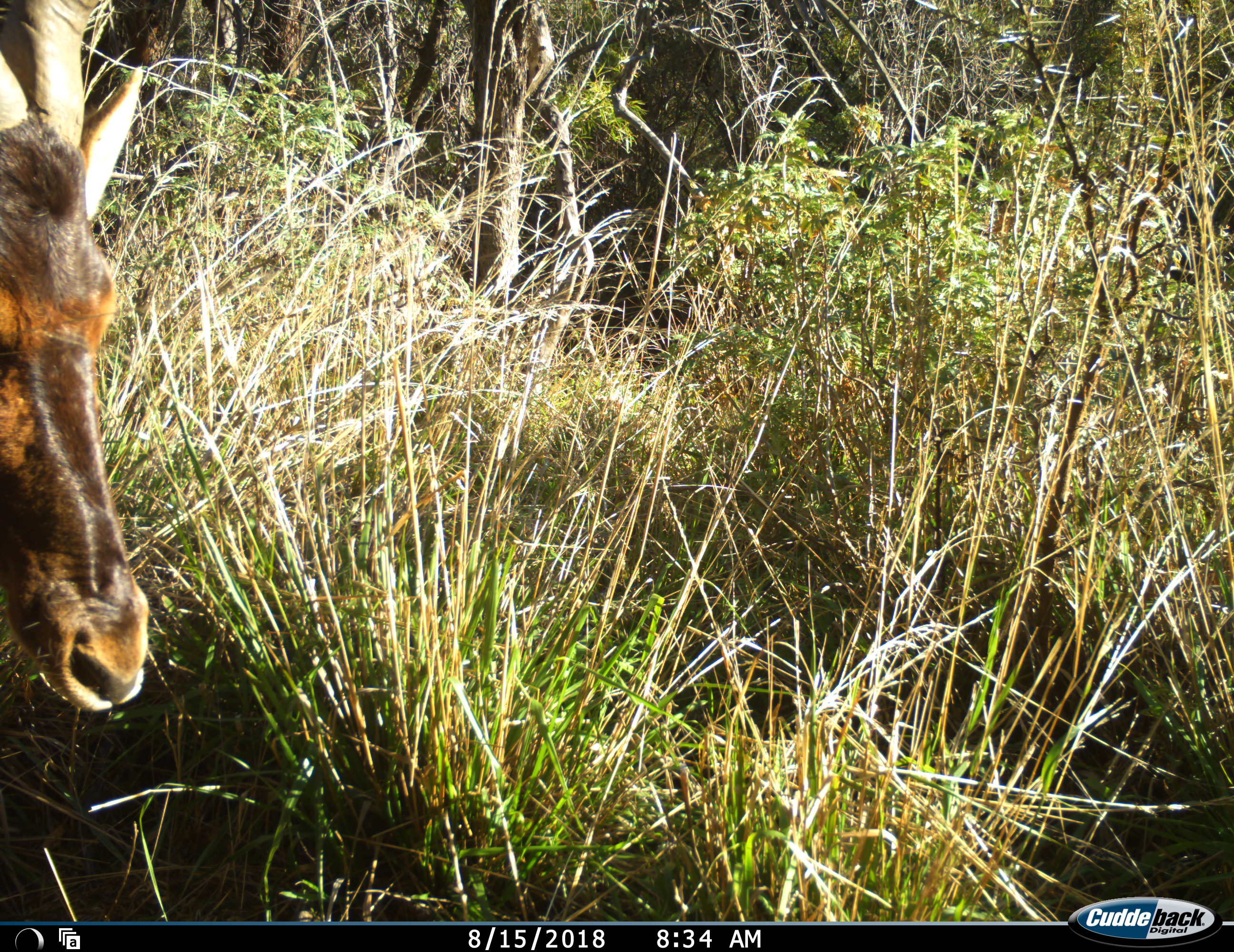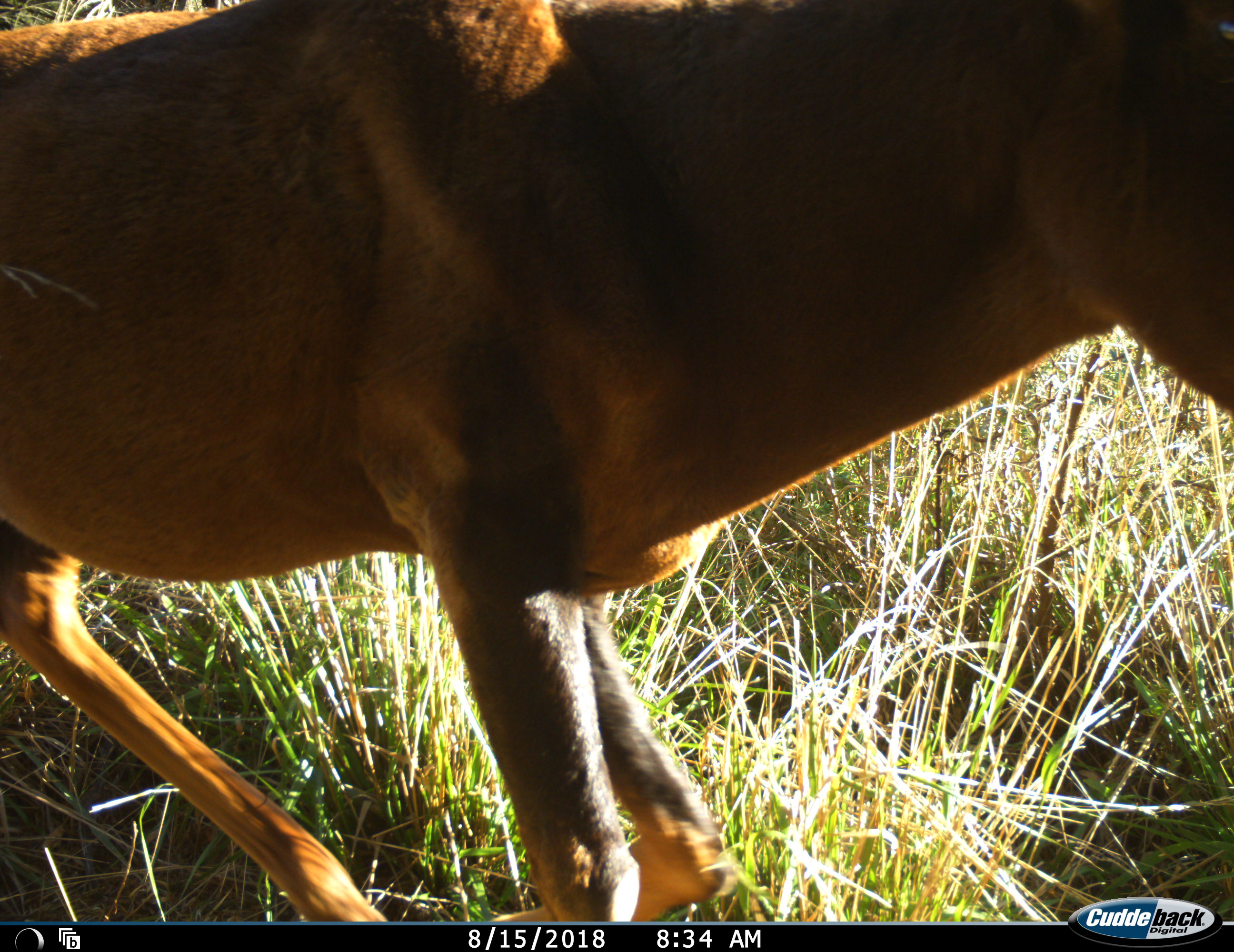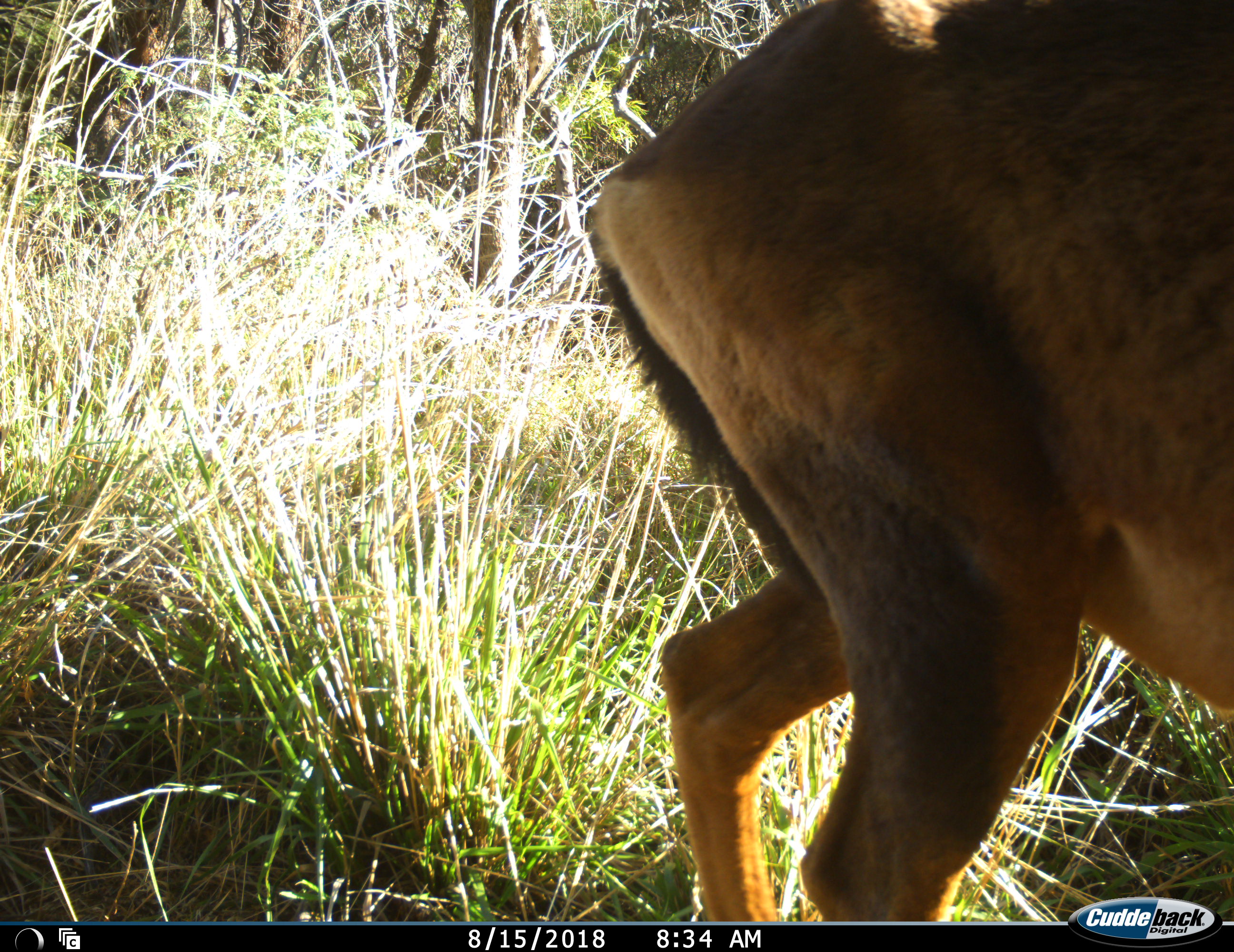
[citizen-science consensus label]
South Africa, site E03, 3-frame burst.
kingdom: Animalia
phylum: Chordata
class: Mammalia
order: Artiodactyla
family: Bovidae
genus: Alcelaphus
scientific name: Alcelaphus buselaphus caama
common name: red hartebeest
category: hartebeestred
Hartebeestred (red hartebeest) (Alcelaphus buselaphus caama), count 1. Behavior (volunteer vote fractions): standing 11%, resting 0%, moving 100%, interacting 0%. Young present (vote fraction): 0%. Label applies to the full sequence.